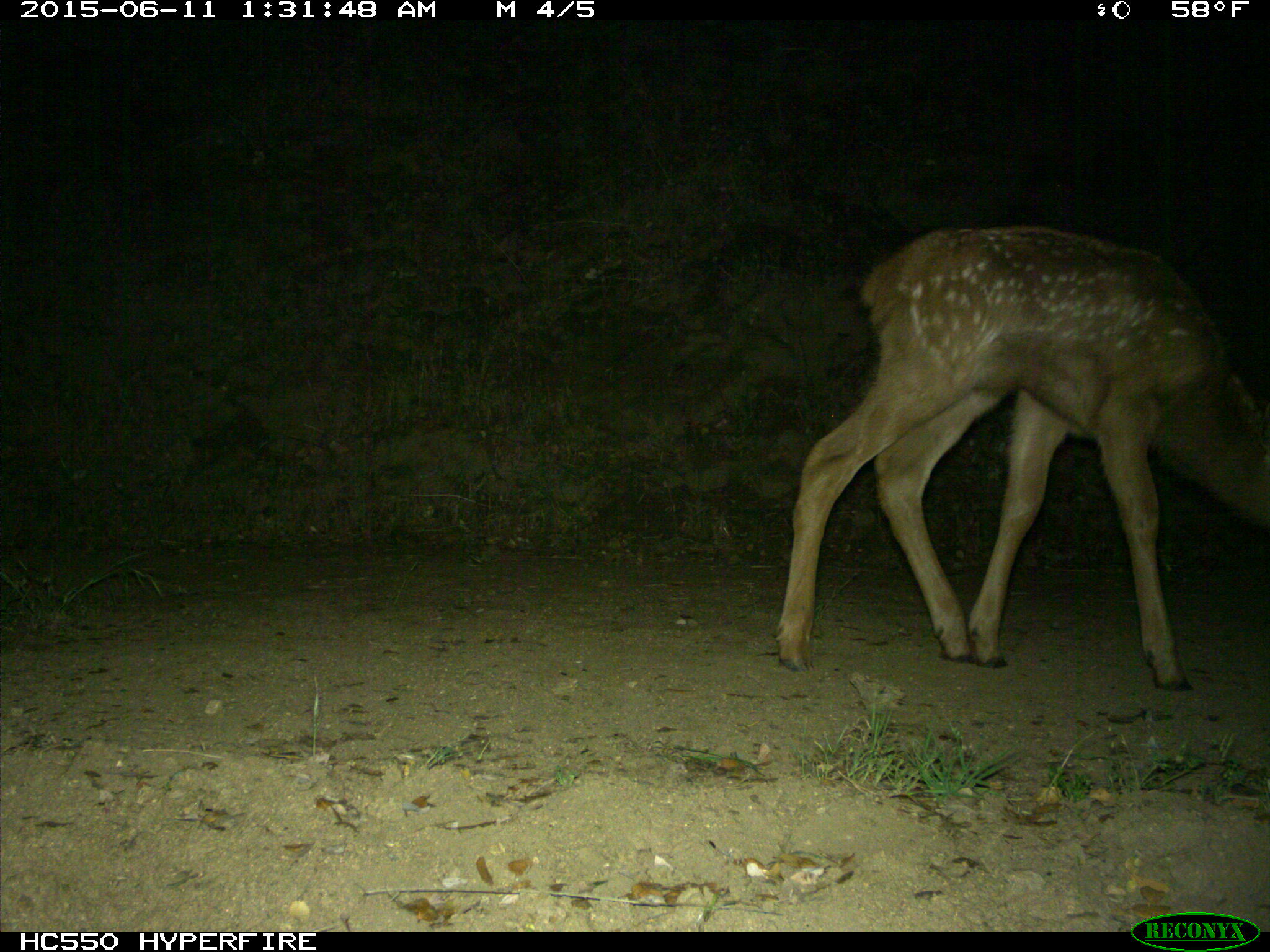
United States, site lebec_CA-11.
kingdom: Animalia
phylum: Chordata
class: Mammalia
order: Artiodactyla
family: Cervidae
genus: Cervus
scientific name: Cervus canadensis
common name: elk